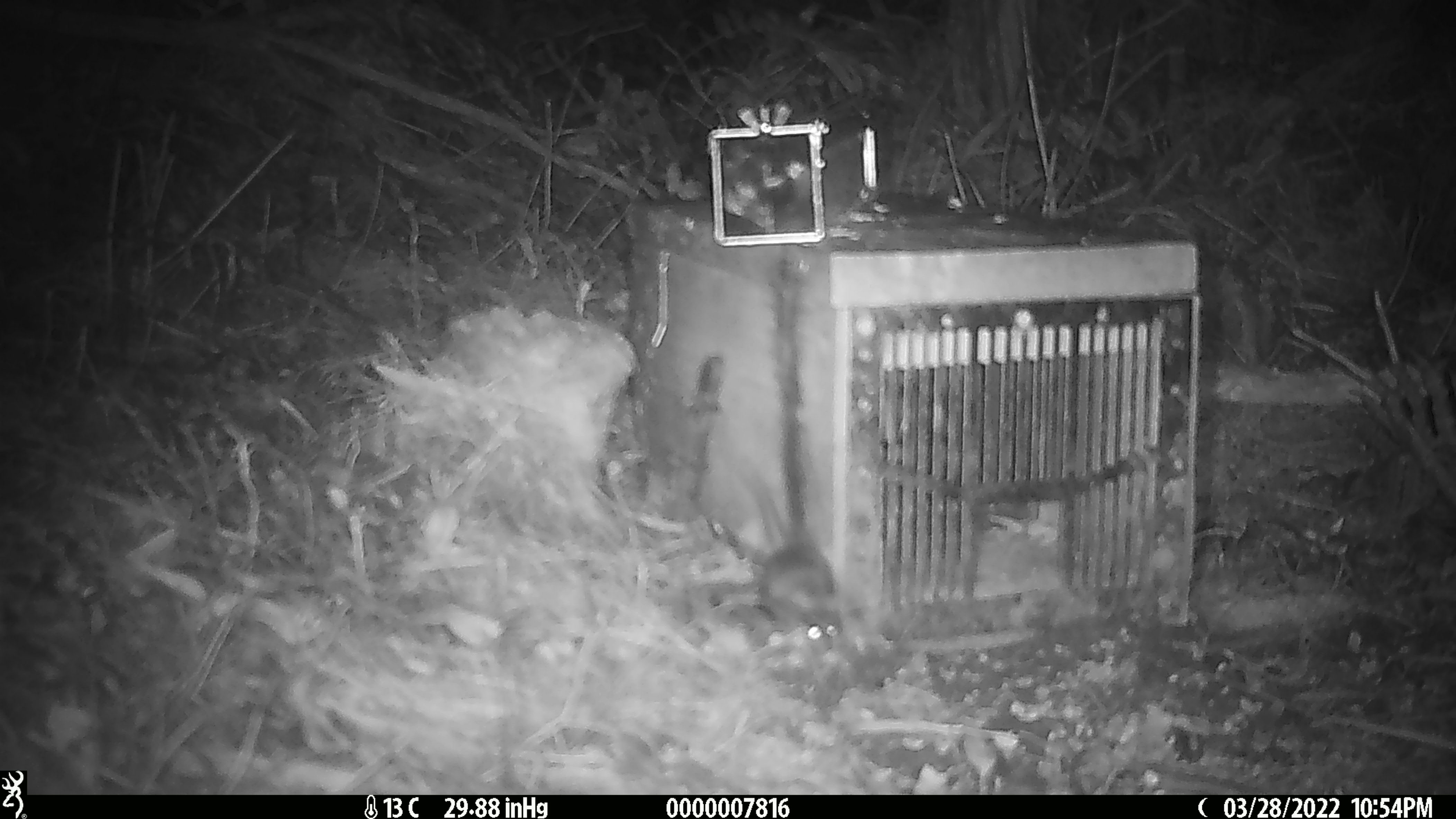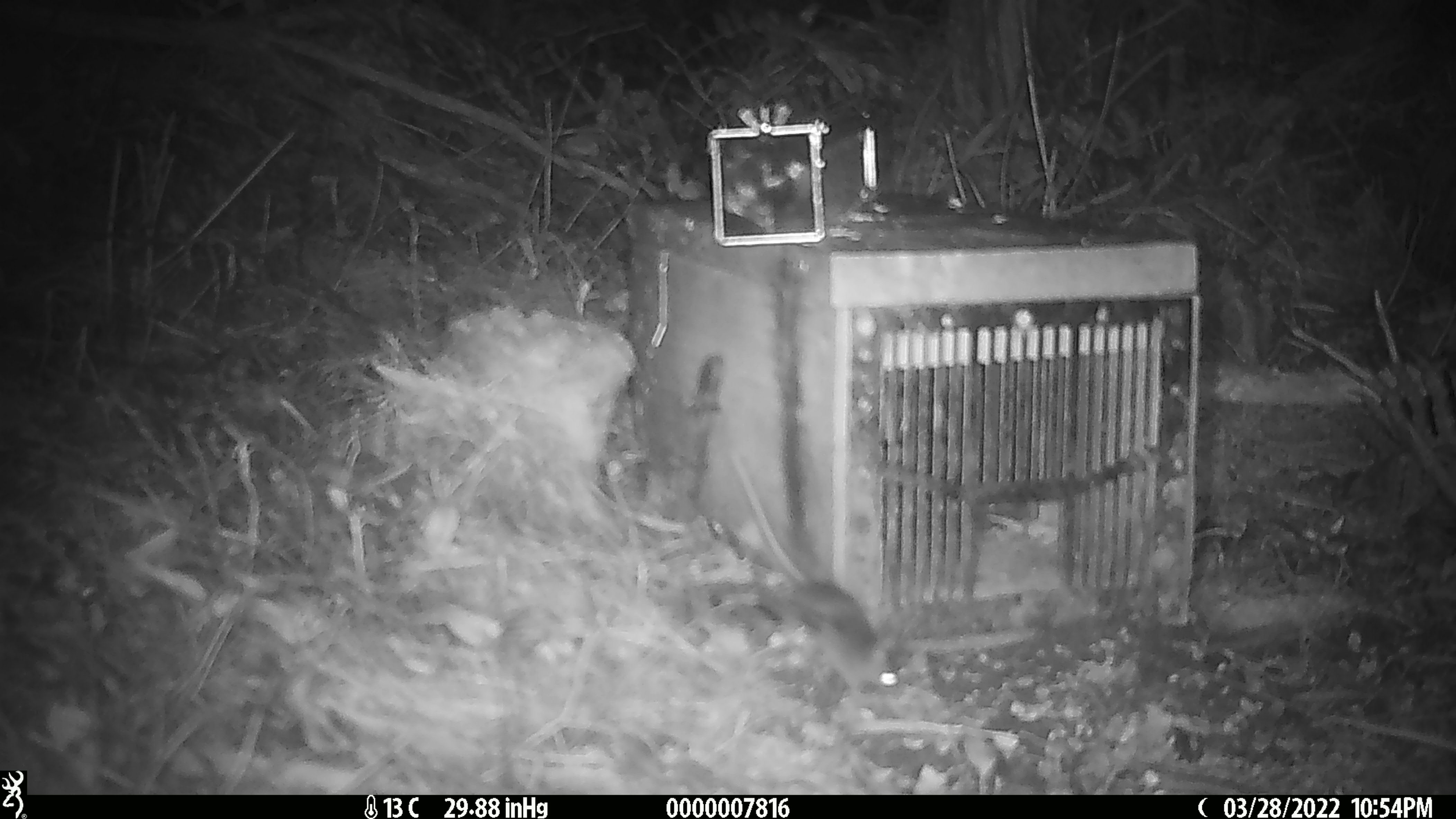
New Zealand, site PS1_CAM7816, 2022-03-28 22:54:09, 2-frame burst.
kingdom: Animalia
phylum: Chordata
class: Mammalia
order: Rodentia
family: Muridae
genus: Mus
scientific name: Mus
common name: mouse